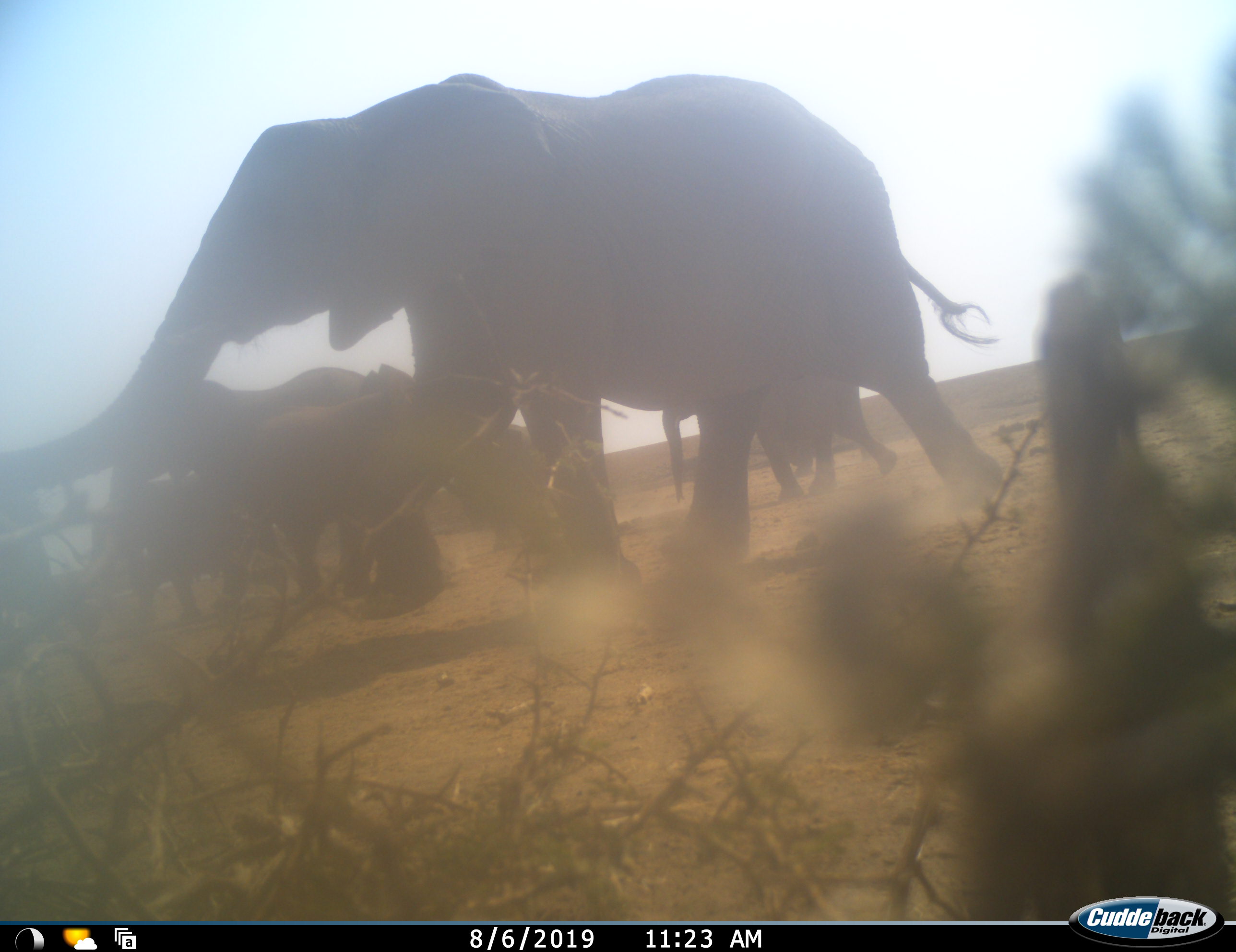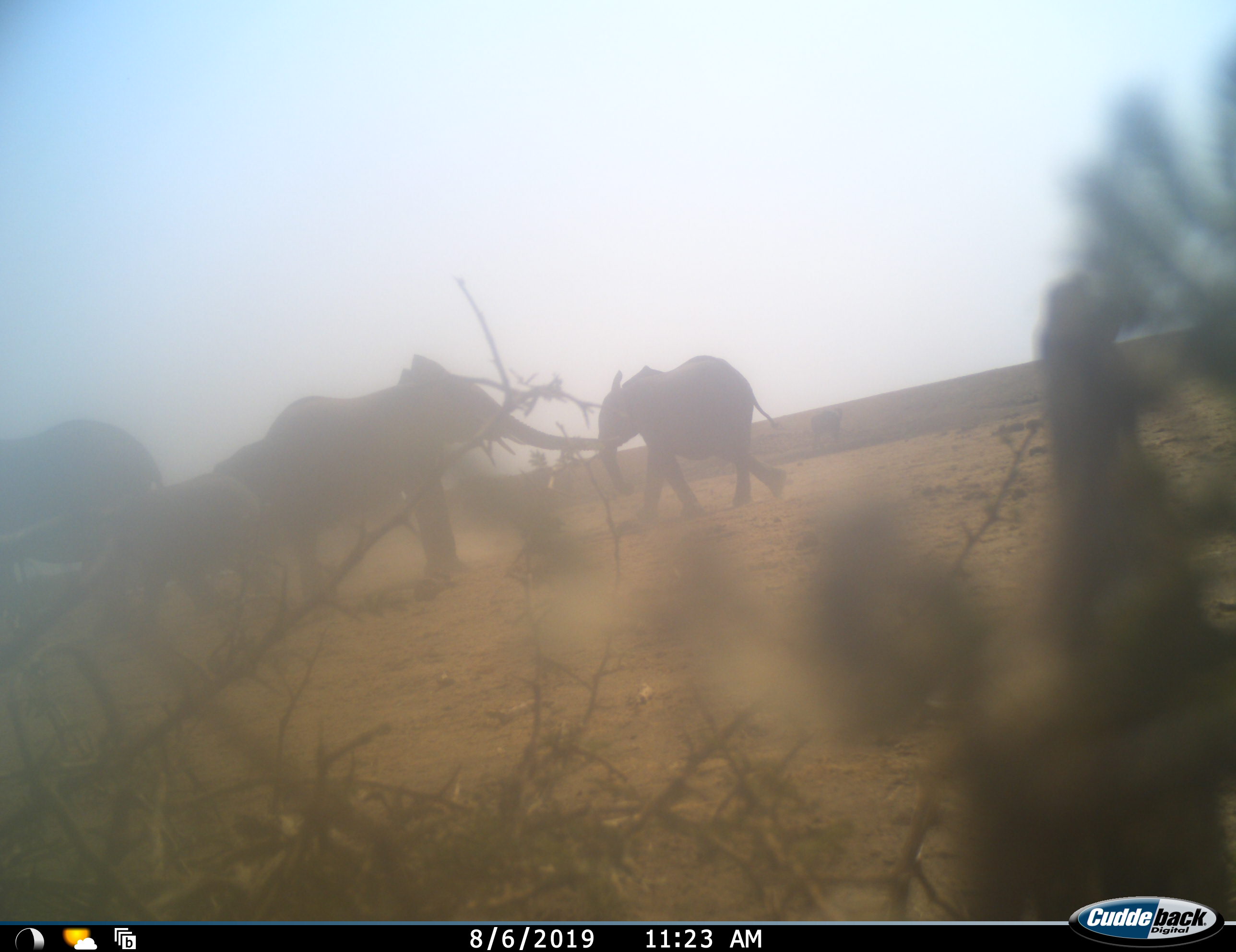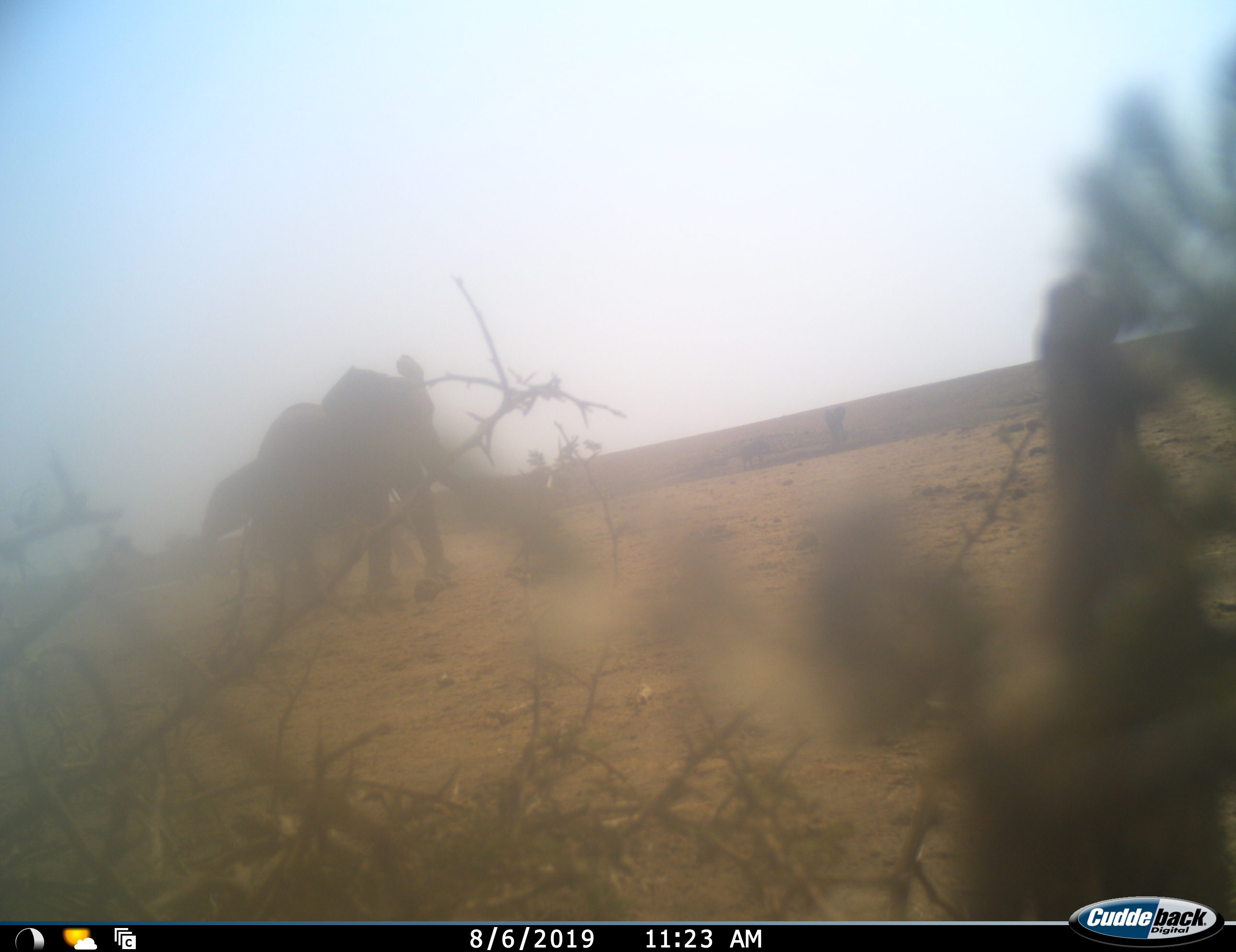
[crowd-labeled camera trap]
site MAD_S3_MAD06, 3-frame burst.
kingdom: Animalia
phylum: Chordata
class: Mammalia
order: Proboscidea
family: Elephantidae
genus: Loxodonta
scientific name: Loxodonta africana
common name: african bush elephant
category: elephant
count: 6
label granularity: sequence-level